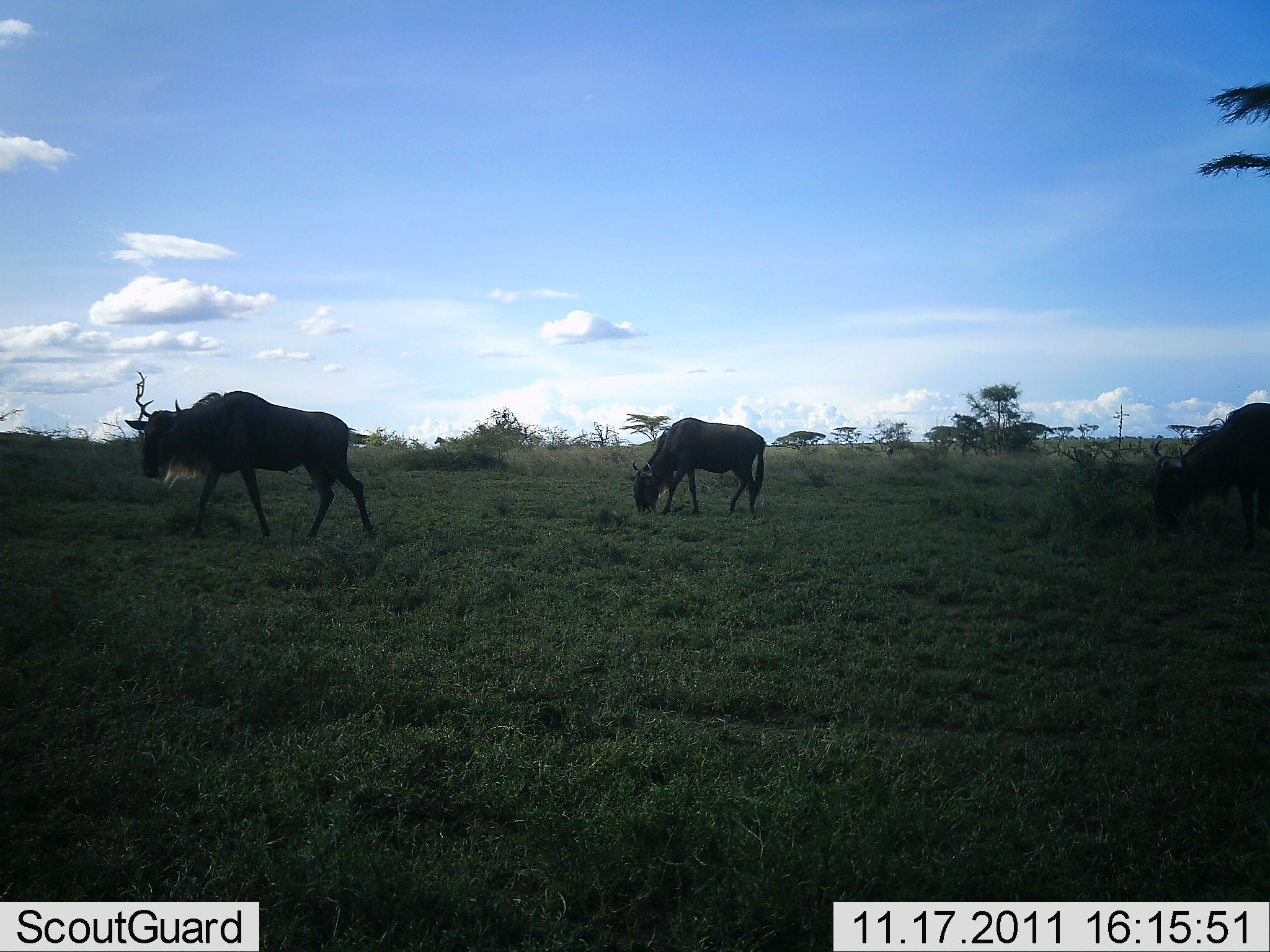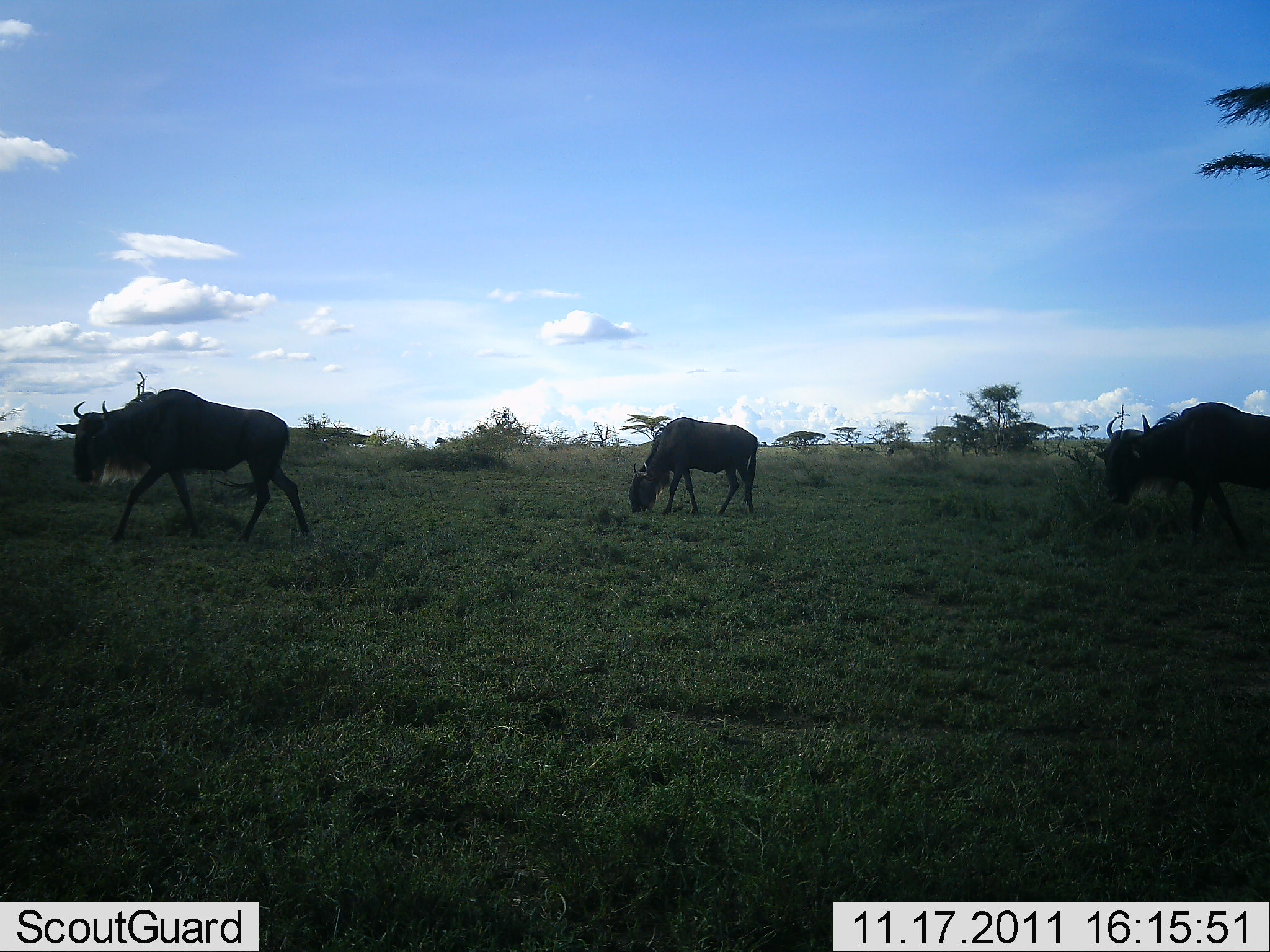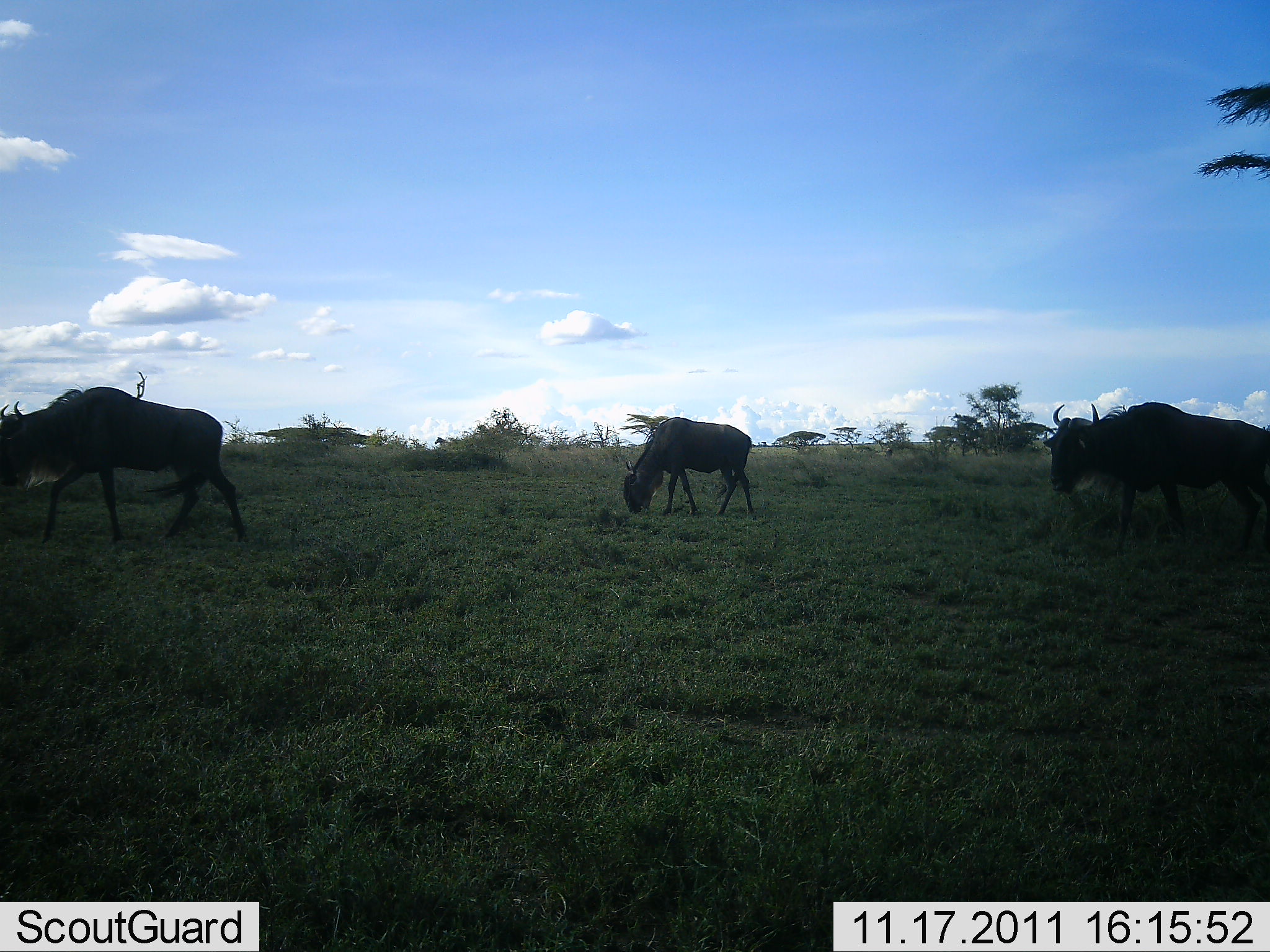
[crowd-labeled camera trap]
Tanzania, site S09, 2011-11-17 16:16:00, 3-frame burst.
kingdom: Animalia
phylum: Chordata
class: Mammalia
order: Artiodactyla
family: Bovidae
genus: Connochaetes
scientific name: Connochaetes taurinus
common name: blue wildebeest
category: wildebeest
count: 3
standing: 33%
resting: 0%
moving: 83%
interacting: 0%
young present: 0%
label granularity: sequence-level